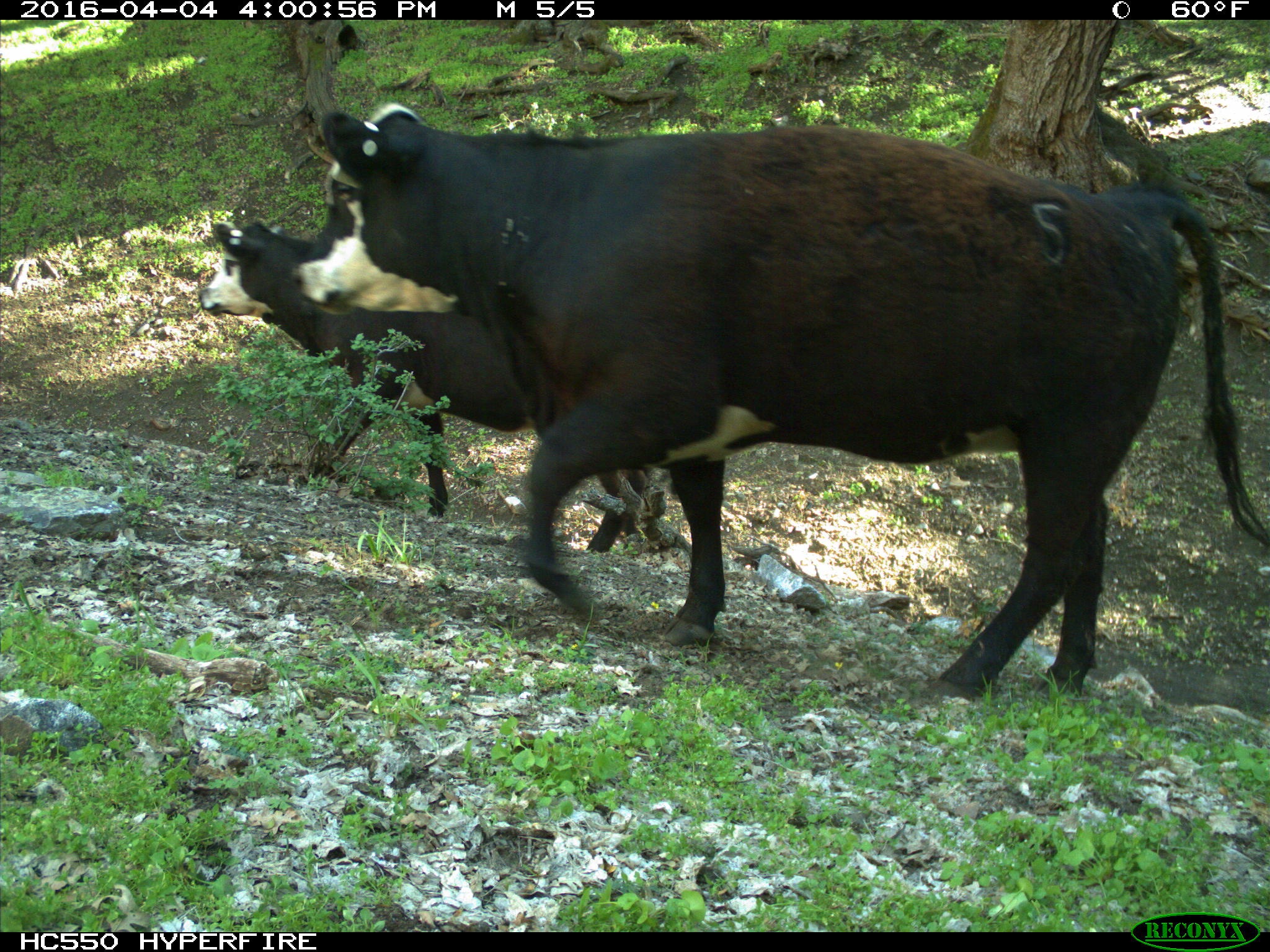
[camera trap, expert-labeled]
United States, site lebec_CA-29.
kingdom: Animalia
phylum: Chordata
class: Mammalia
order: Artiodactyla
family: Bovidae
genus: Bos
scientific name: Bos taurus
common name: domestic cow